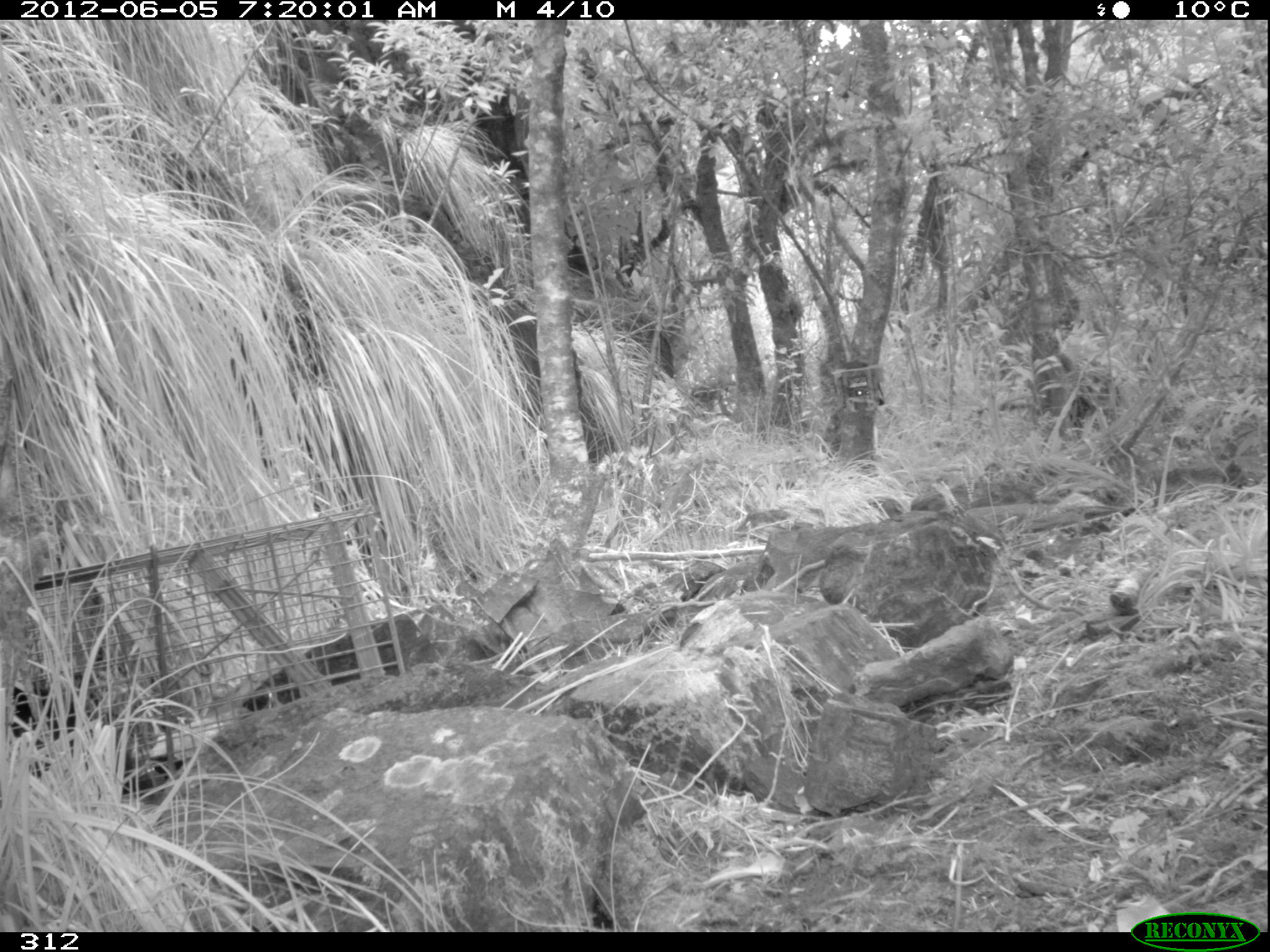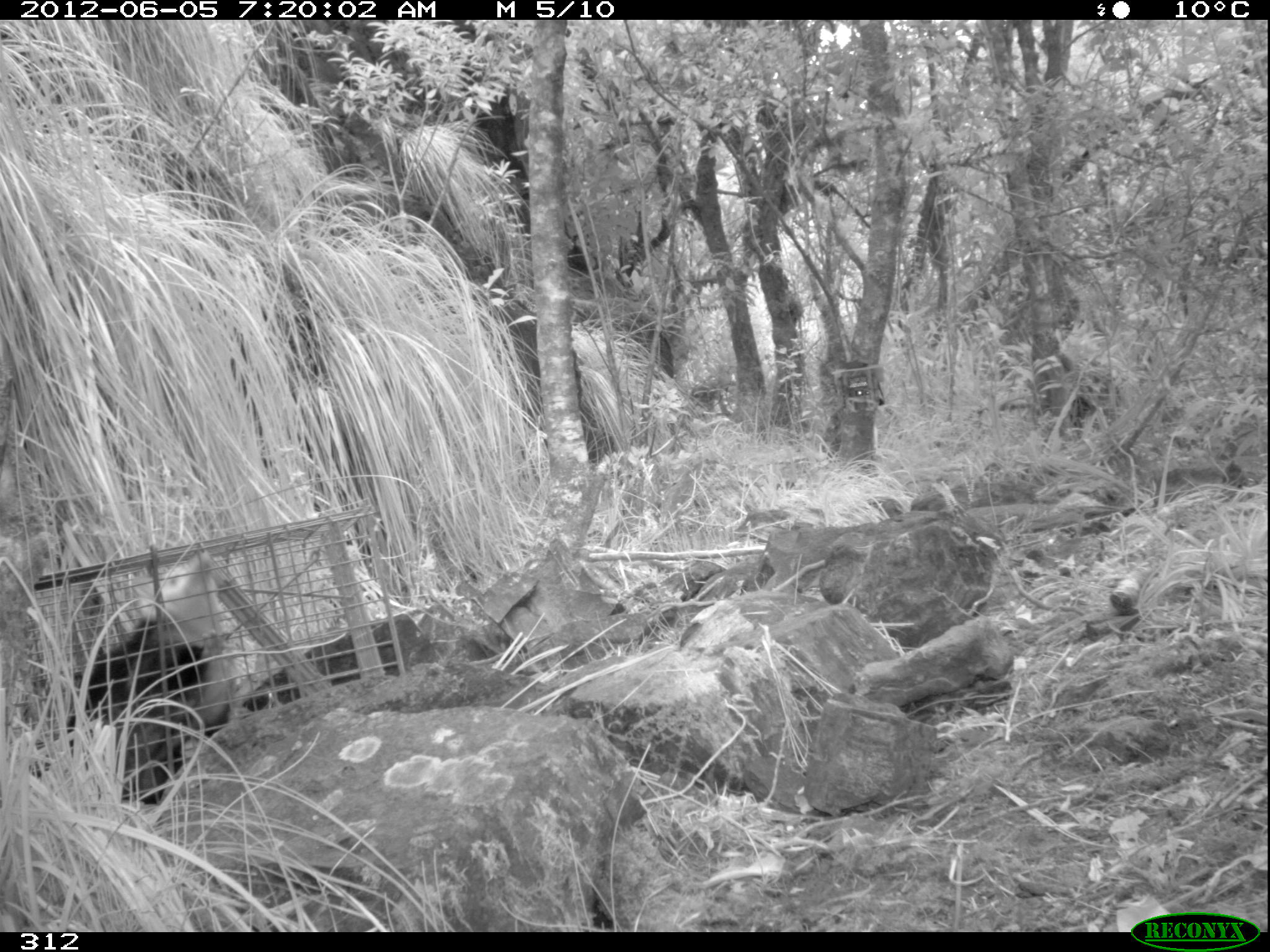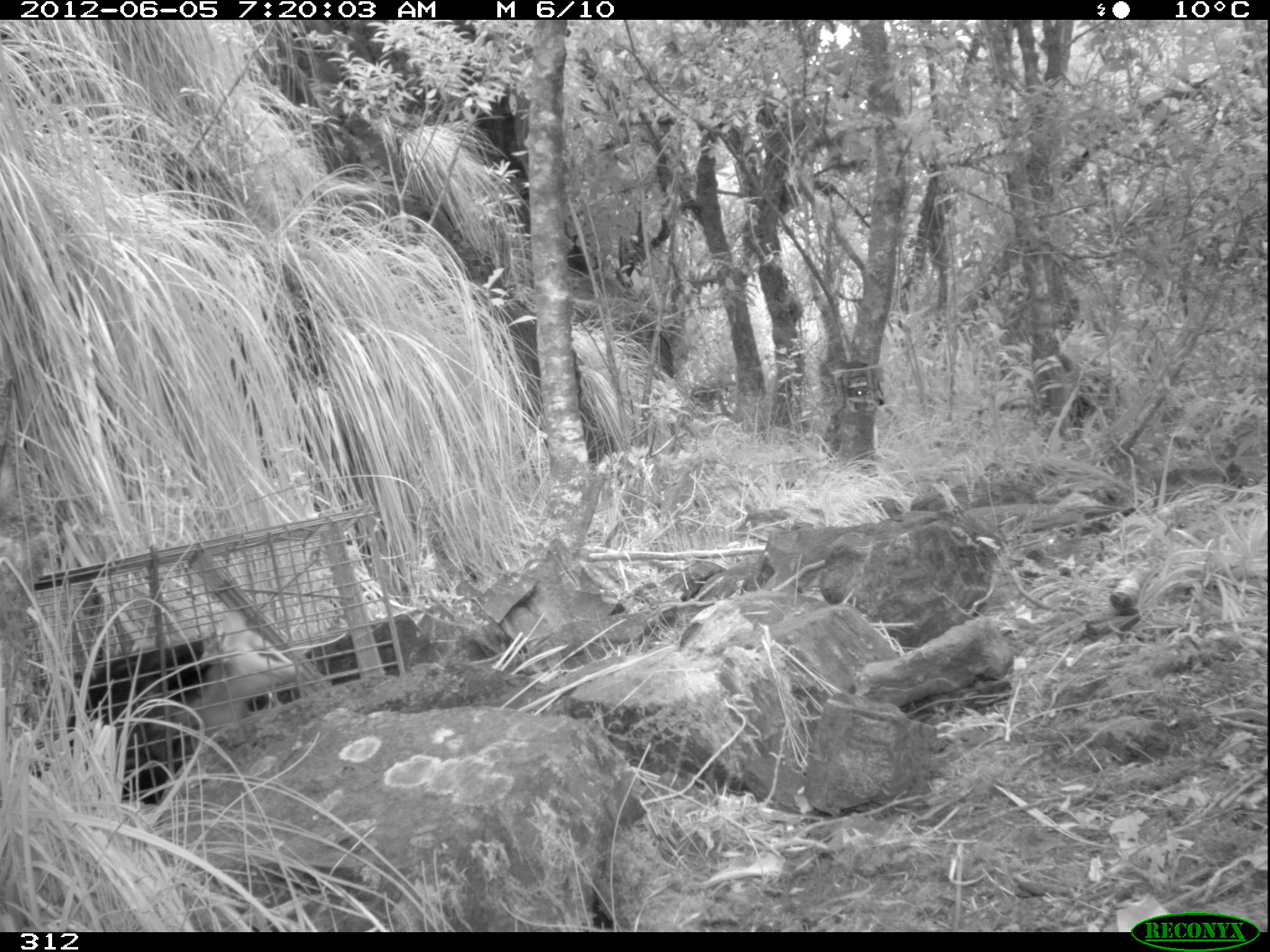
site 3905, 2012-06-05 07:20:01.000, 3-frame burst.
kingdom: Animalia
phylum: Chordata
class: Mammalia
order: Didelphimorphia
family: Didelphidae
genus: Didelphis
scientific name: Didelphis pernigra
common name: andean white-eared opossum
Didelphis pernigra (andean white-eared opossum).